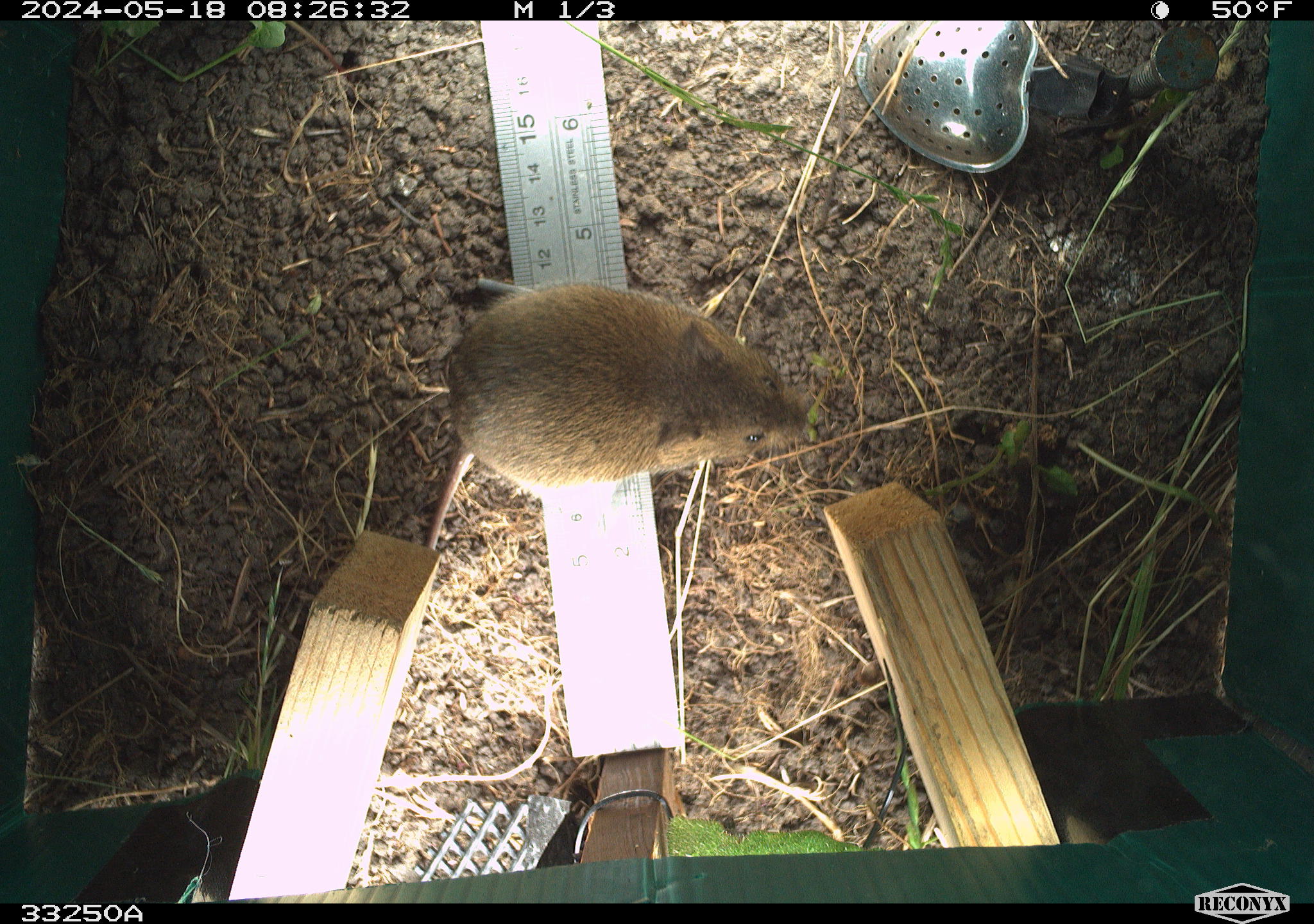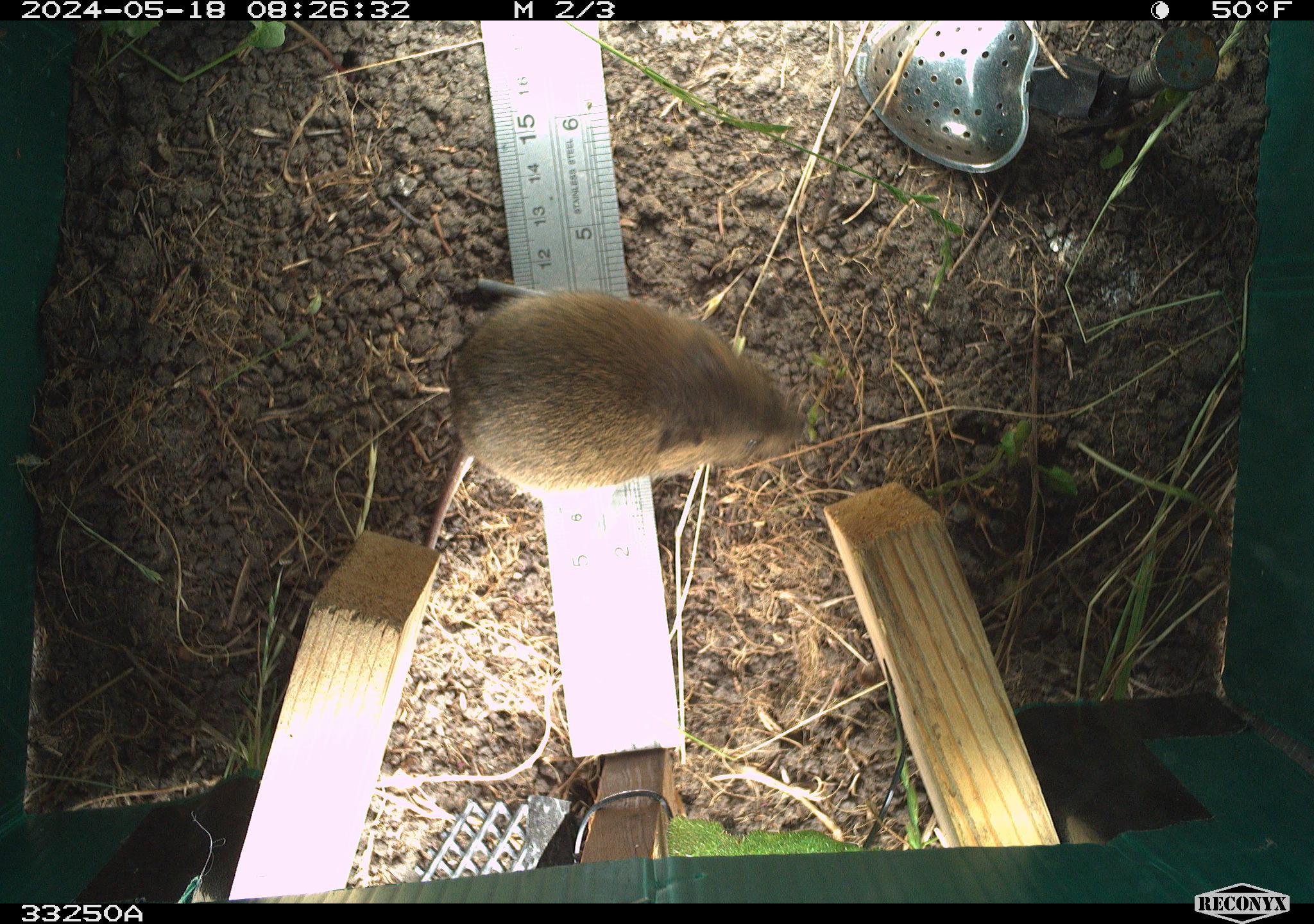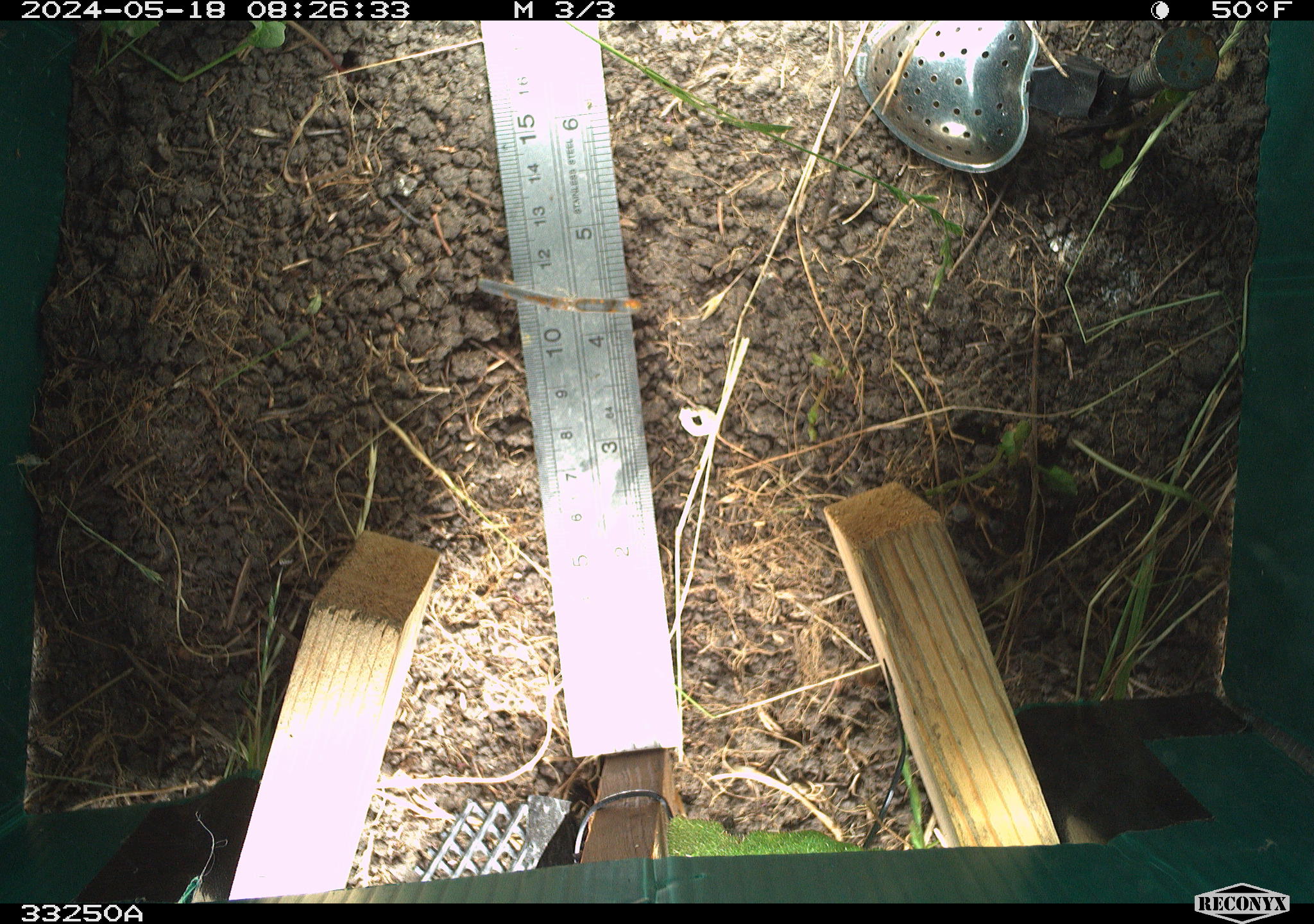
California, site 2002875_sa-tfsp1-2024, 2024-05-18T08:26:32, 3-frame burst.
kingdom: Animalia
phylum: Chordata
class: Mammalia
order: Rodentia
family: Cricetidae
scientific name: Arvicolinae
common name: voles, lemmings, and muskrats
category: arvicolinae subfamily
Arvicolinae subfamily (voles, lemmings, and muskrats) (Arvicolinae).